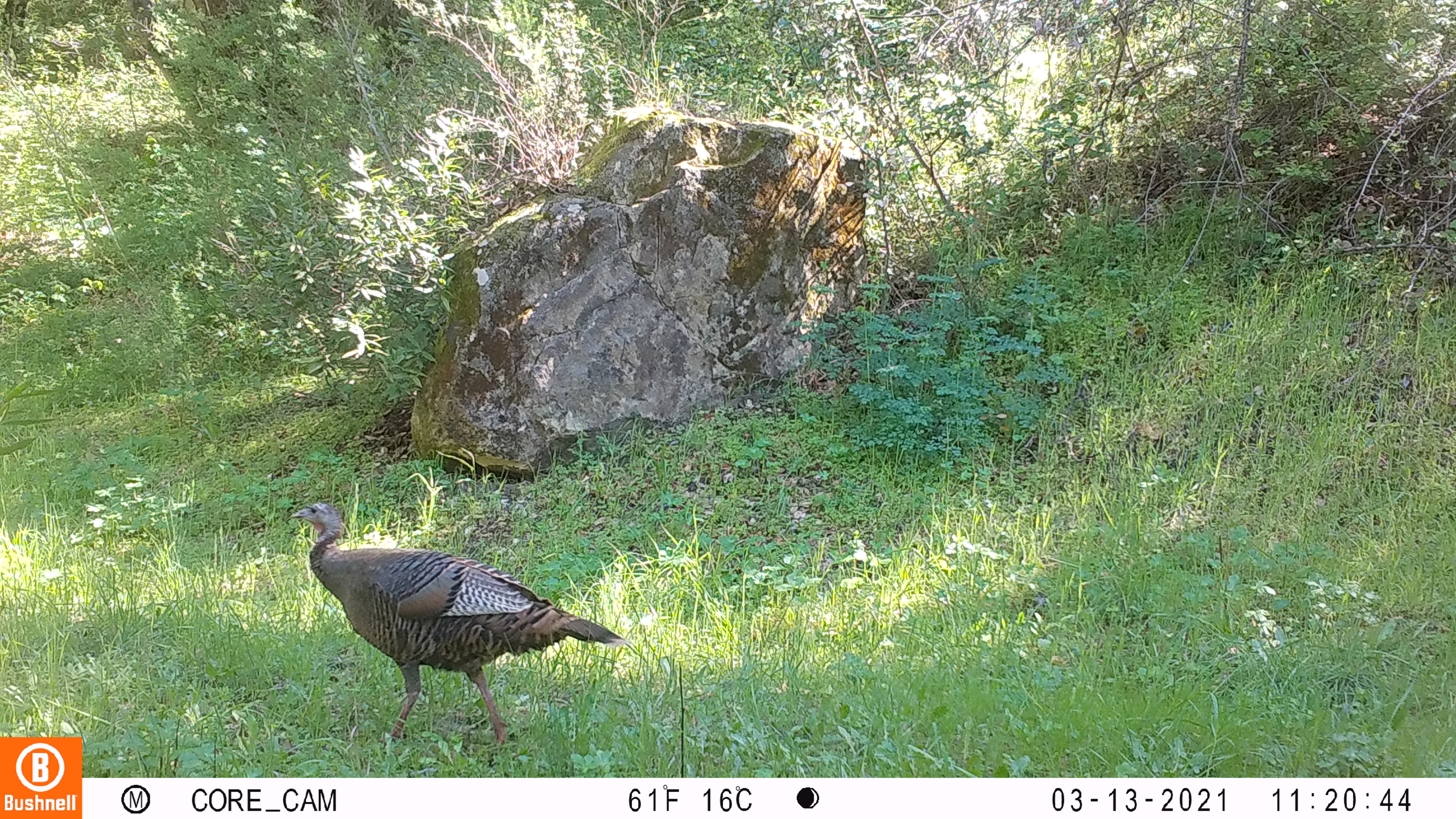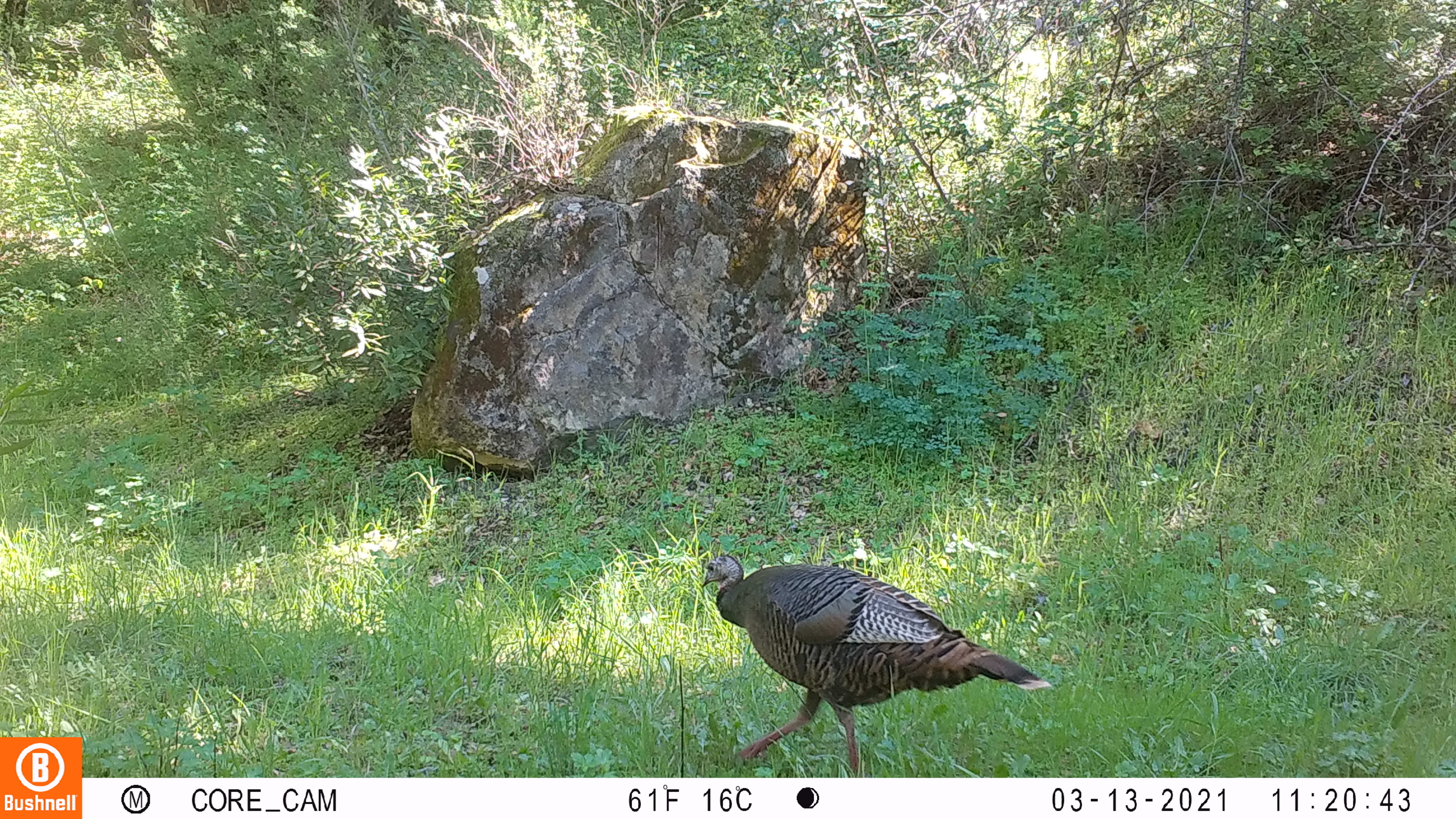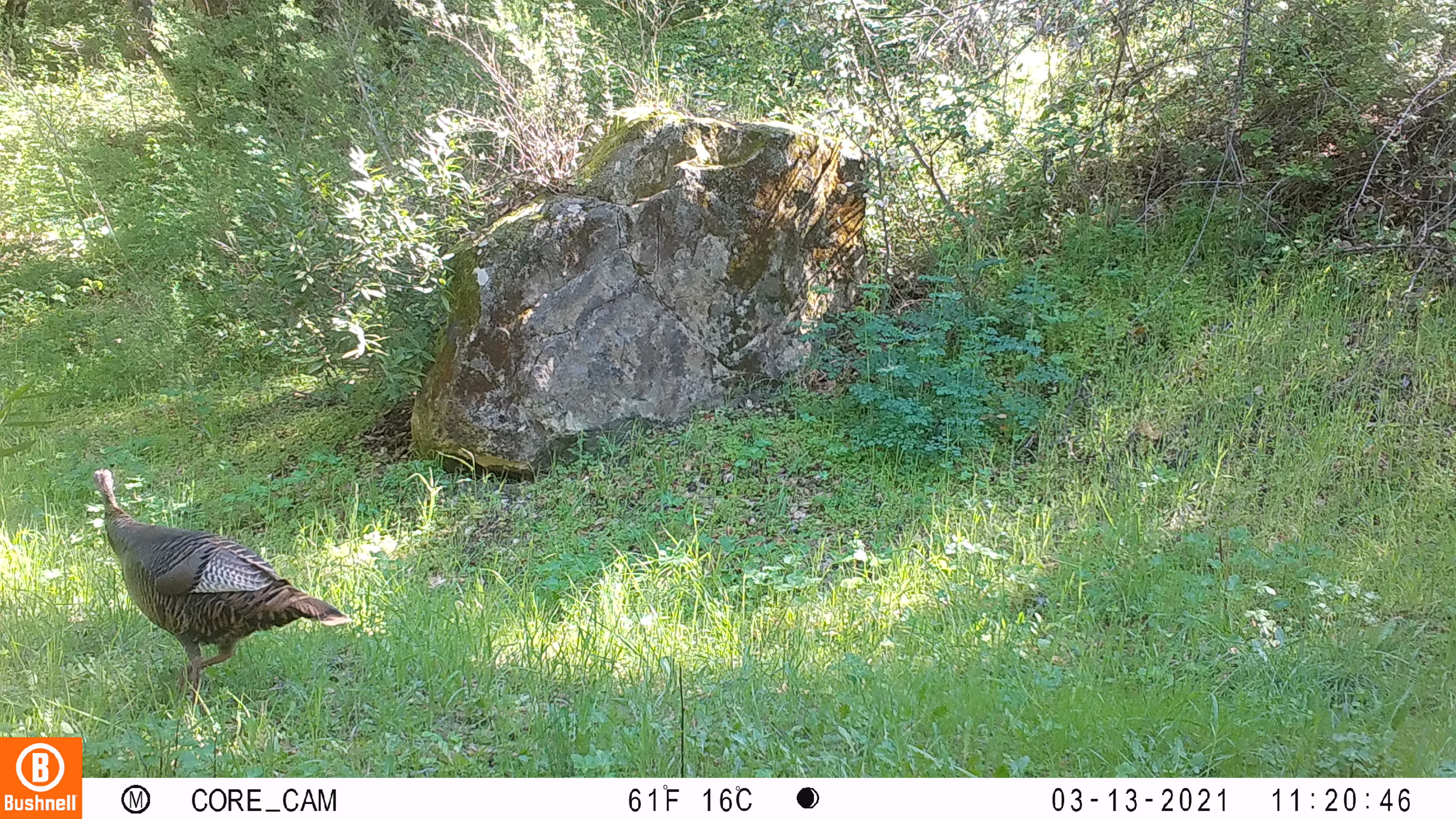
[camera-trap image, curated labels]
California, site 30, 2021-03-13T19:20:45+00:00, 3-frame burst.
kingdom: Animalia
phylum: Chordata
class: Aves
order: Galliformes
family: Phasianidae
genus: Meleagris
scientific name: Meleagris gallopavo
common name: turkey